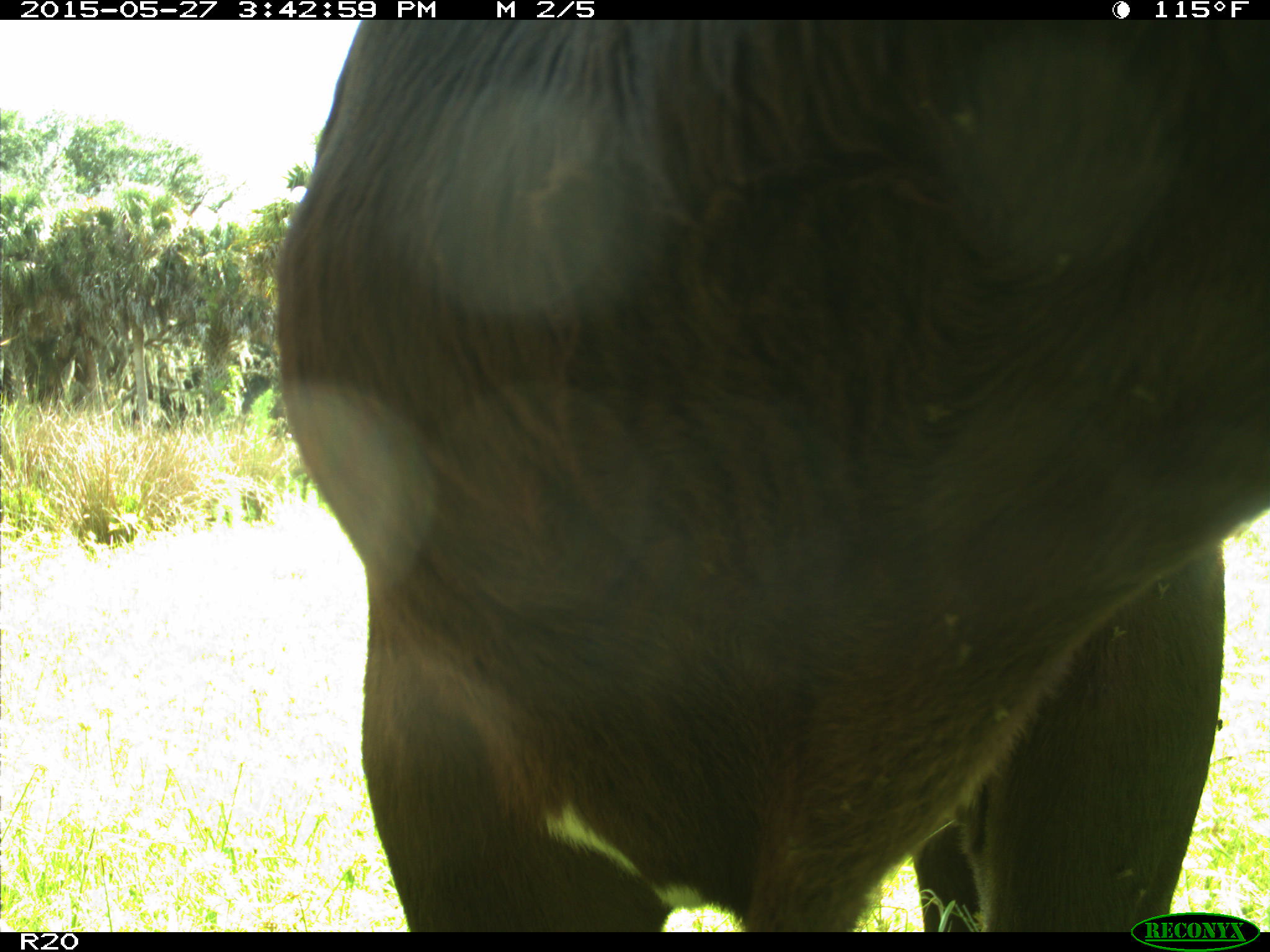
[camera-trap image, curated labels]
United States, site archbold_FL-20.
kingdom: Animalia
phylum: Chordata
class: Mammalia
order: Artiodactyla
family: Bovidae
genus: Bos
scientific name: Bos taurus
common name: domestic cow